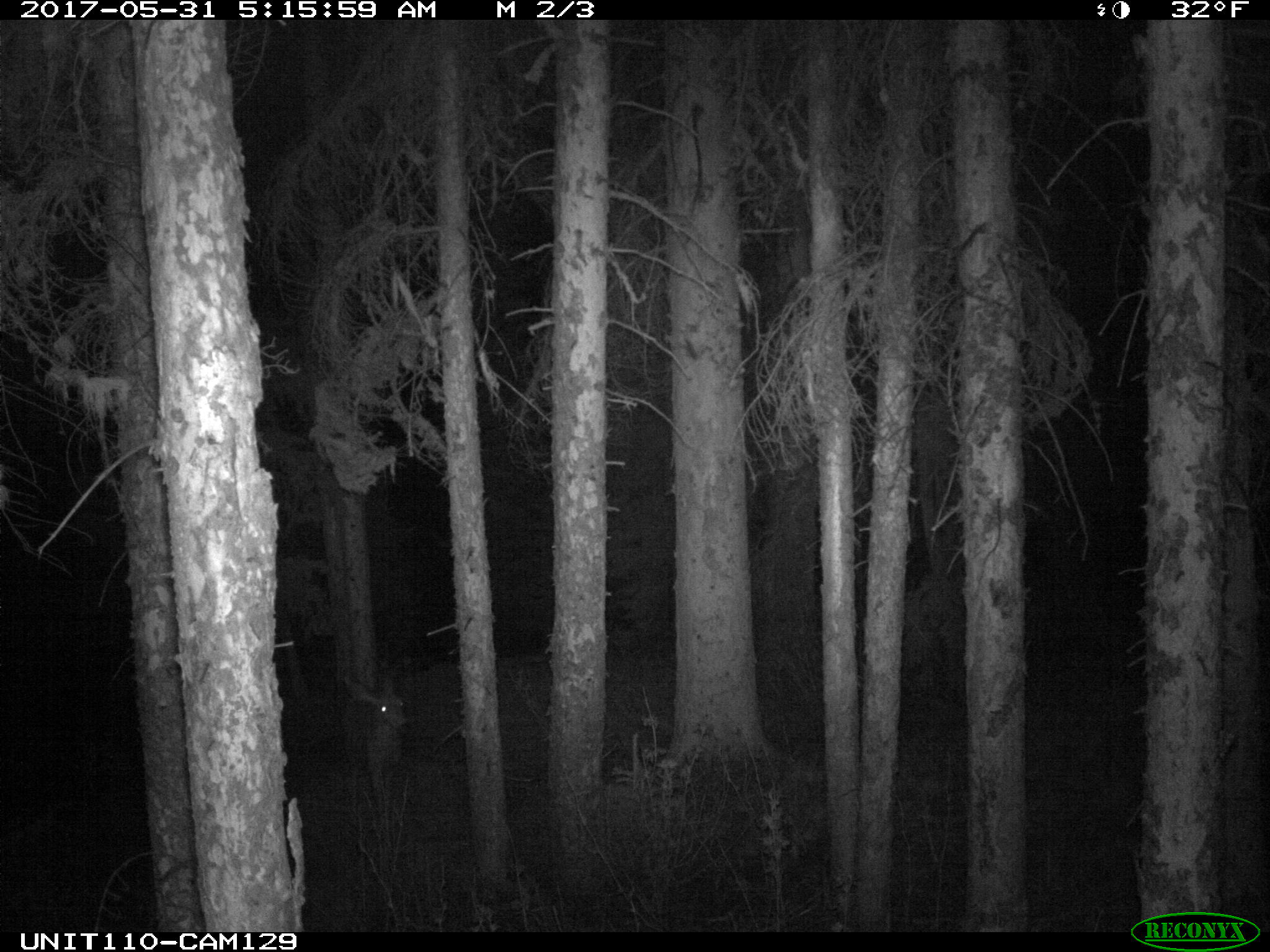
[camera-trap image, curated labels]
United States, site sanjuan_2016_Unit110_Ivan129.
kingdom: Animalia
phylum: Chordata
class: Mammalia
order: Artiodactyla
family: Cervidae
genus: Odocoileus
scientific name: Odocoileus hemionus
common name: mule deer